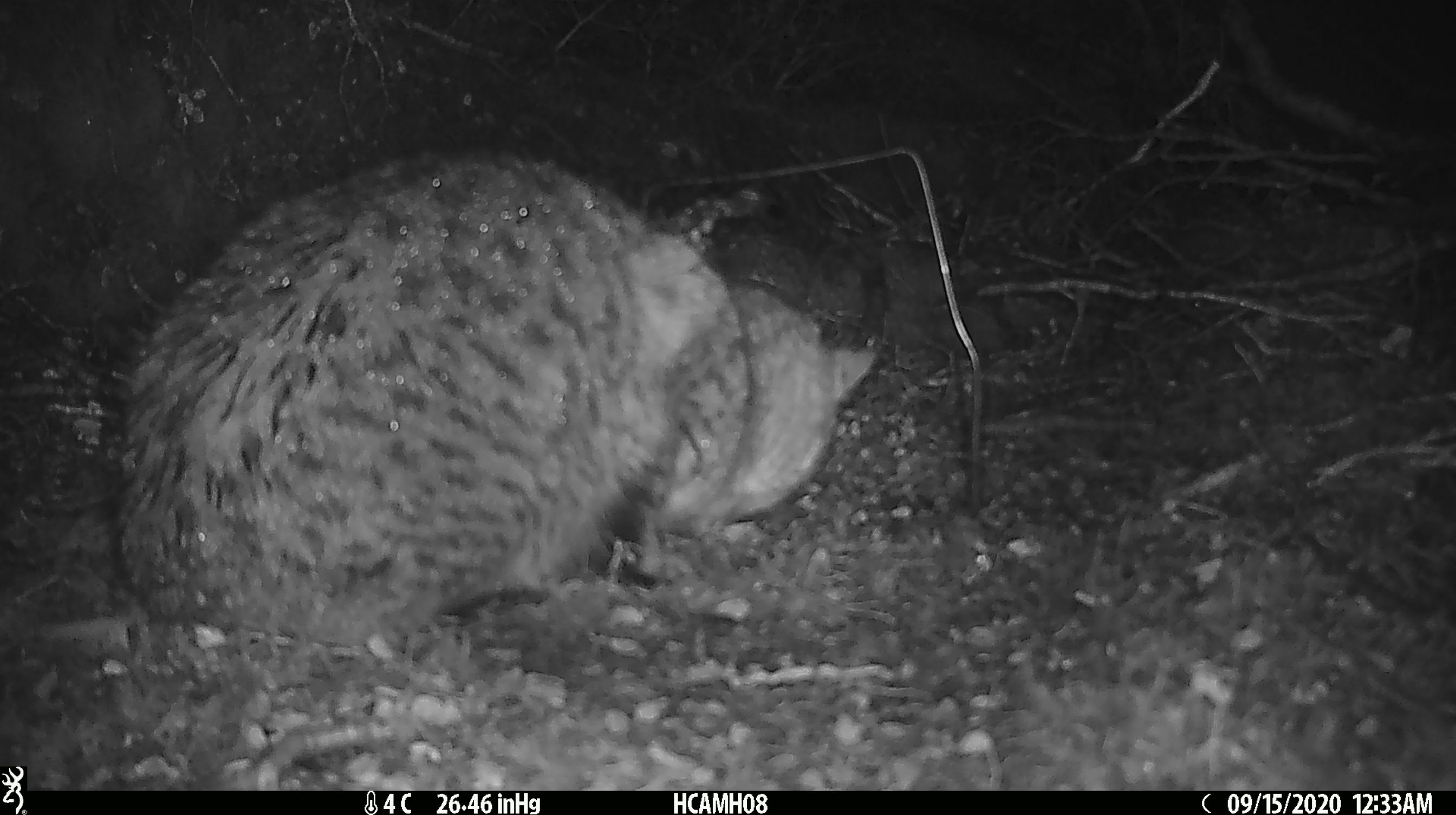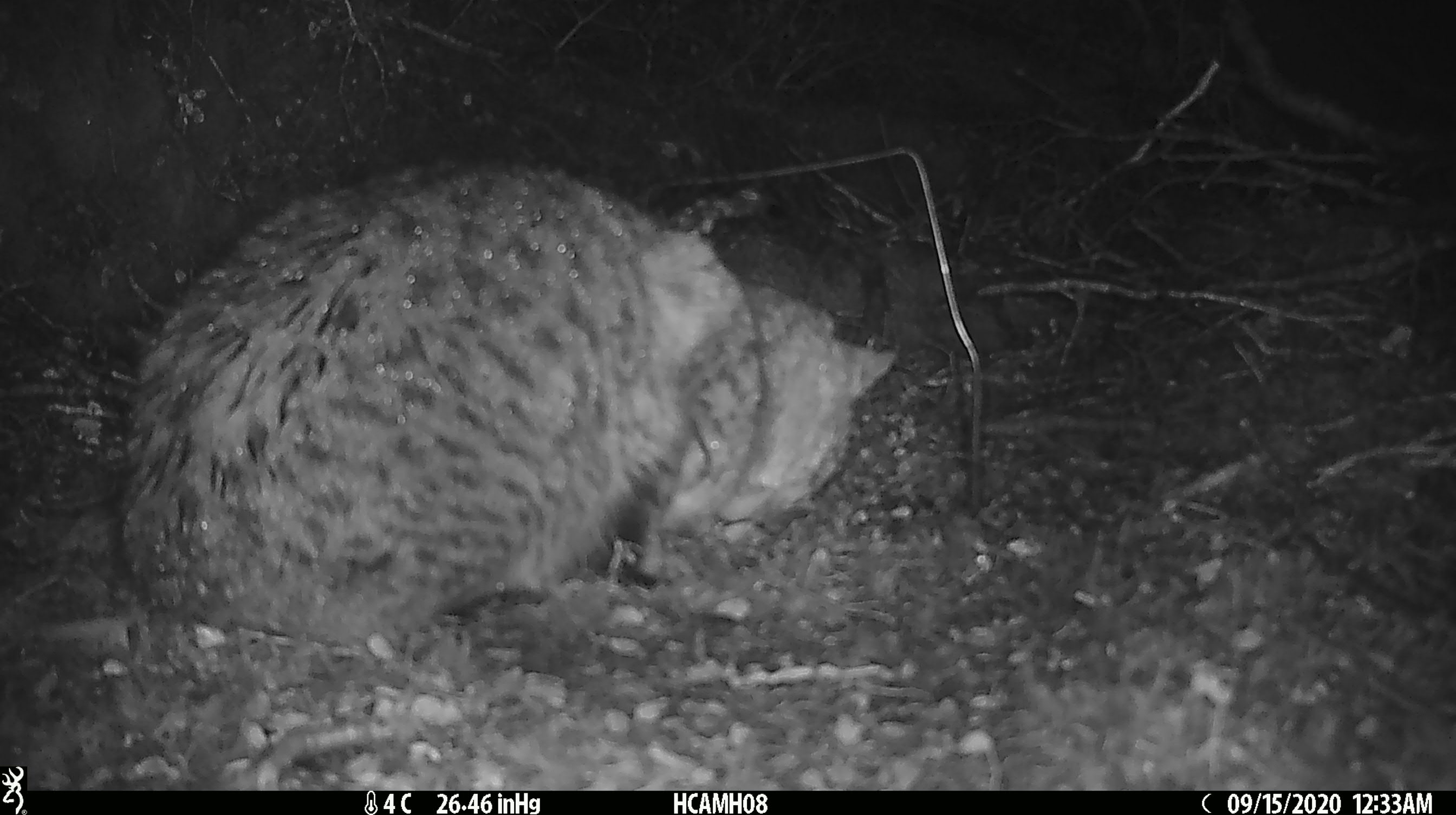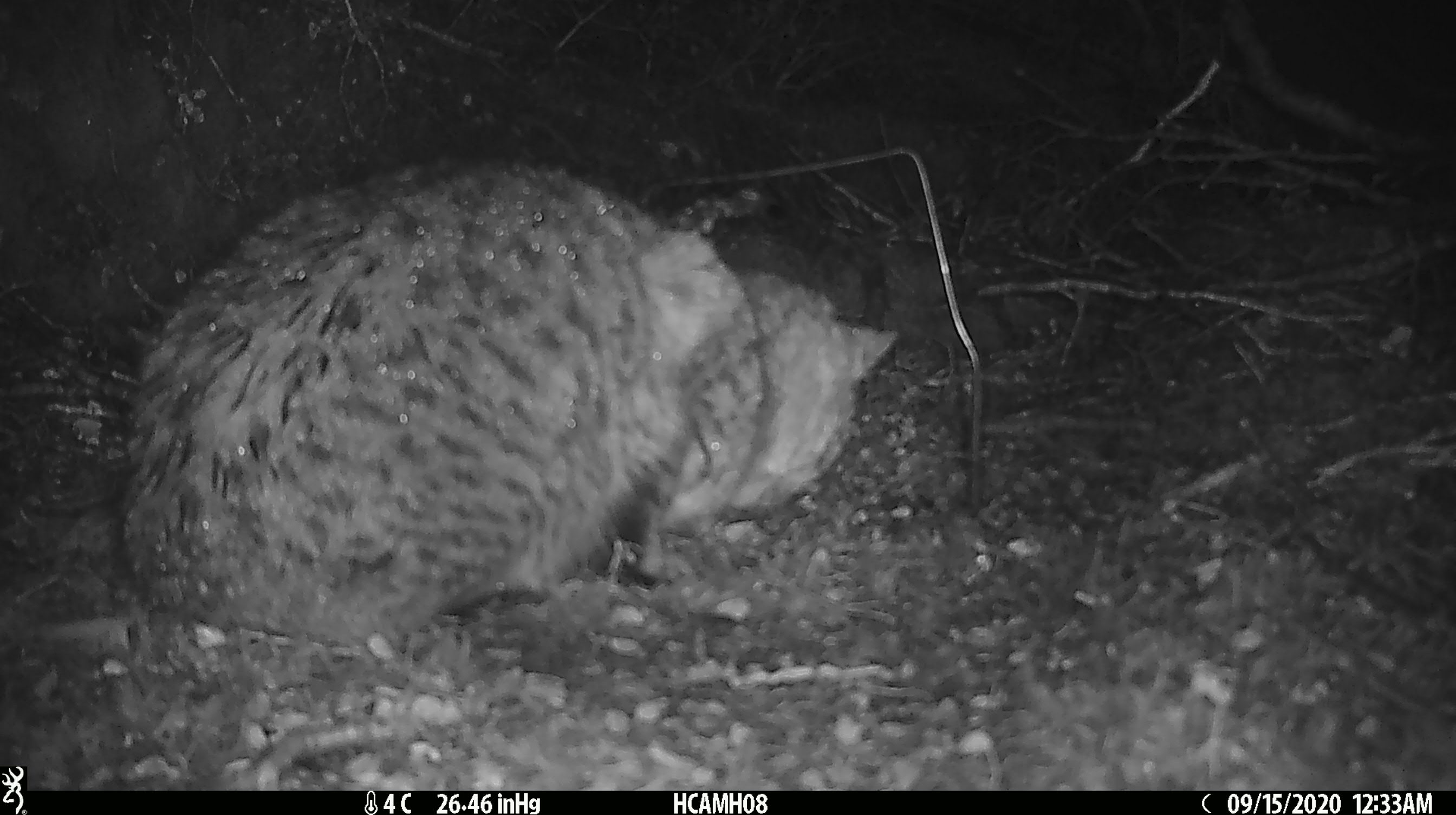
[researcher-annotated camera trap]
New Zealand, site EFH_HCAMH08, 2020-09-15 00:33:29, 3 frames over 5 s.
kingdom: Animalia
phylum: Chordata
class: Mammalia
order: Carnivora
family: Felidae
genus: Felis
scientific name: Felis catus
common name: domestic cat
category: cat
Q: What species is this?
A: Cat (domestic cat) (Felis catus).